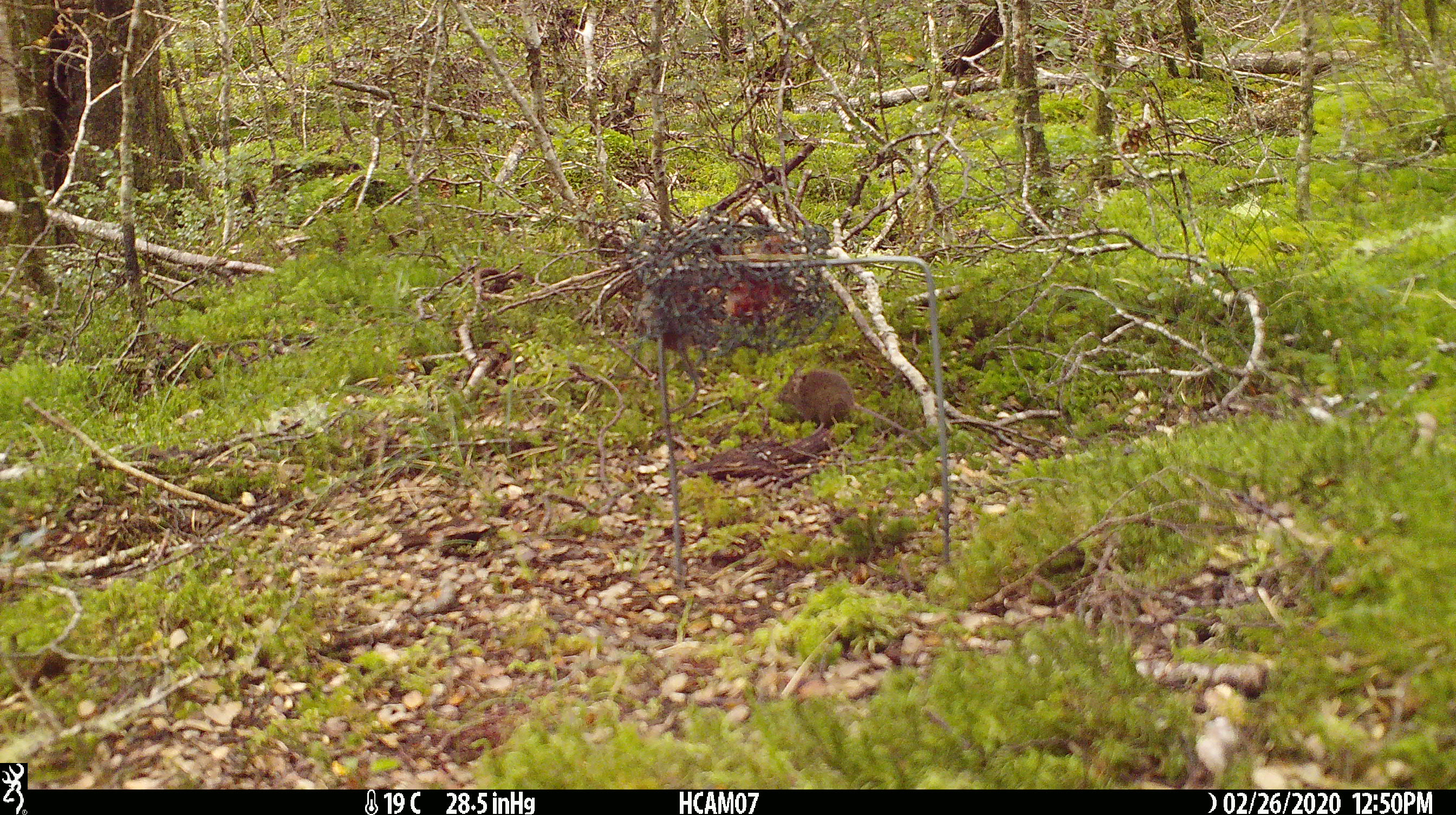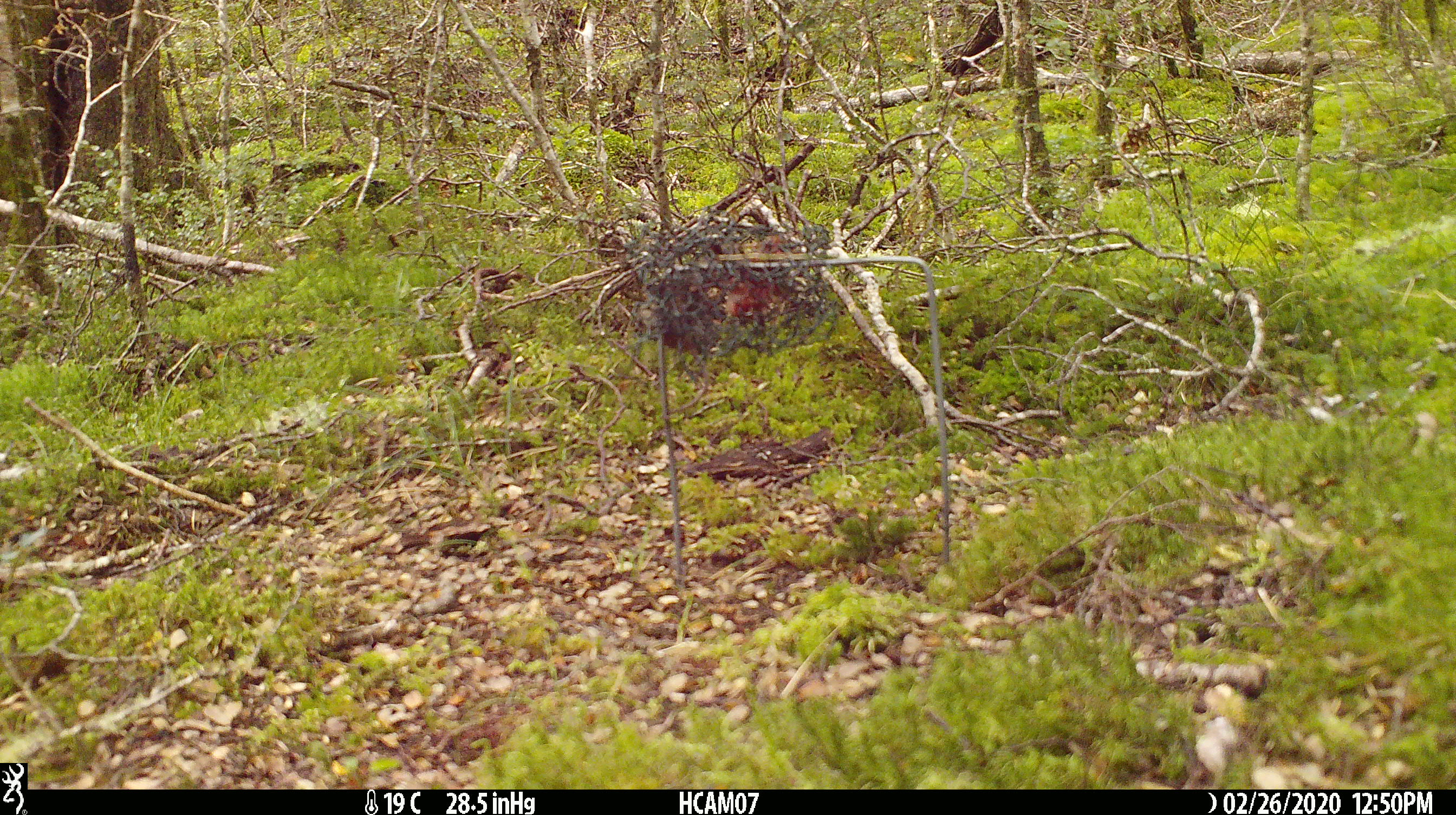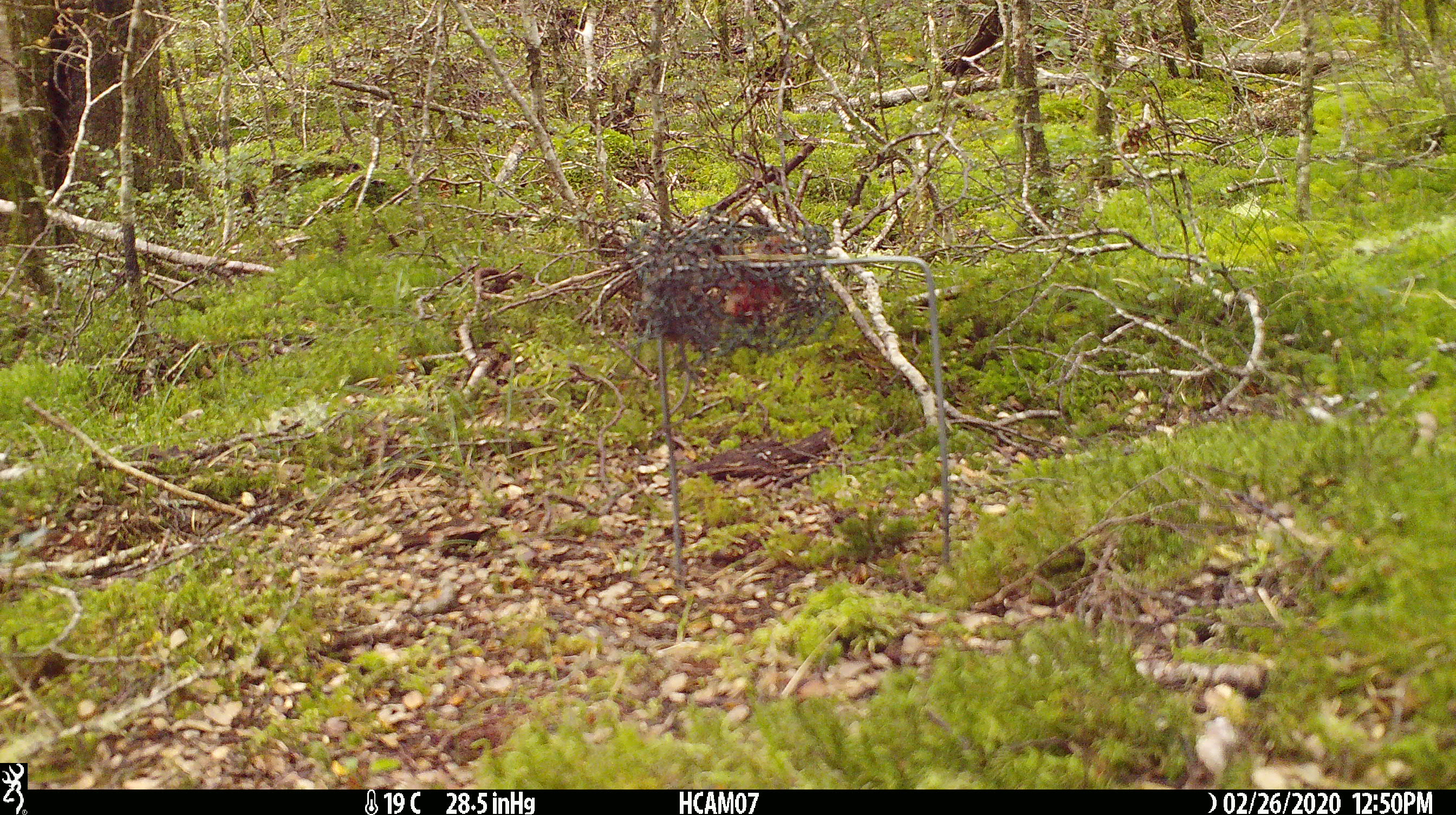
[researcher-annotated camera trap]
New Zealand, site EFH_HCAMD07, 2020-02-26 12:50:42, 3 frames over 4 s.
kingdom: Animalia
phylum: Chordata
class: Mammalia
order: Rodentia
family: Muridae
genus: Mus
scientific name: Mus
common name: mouse